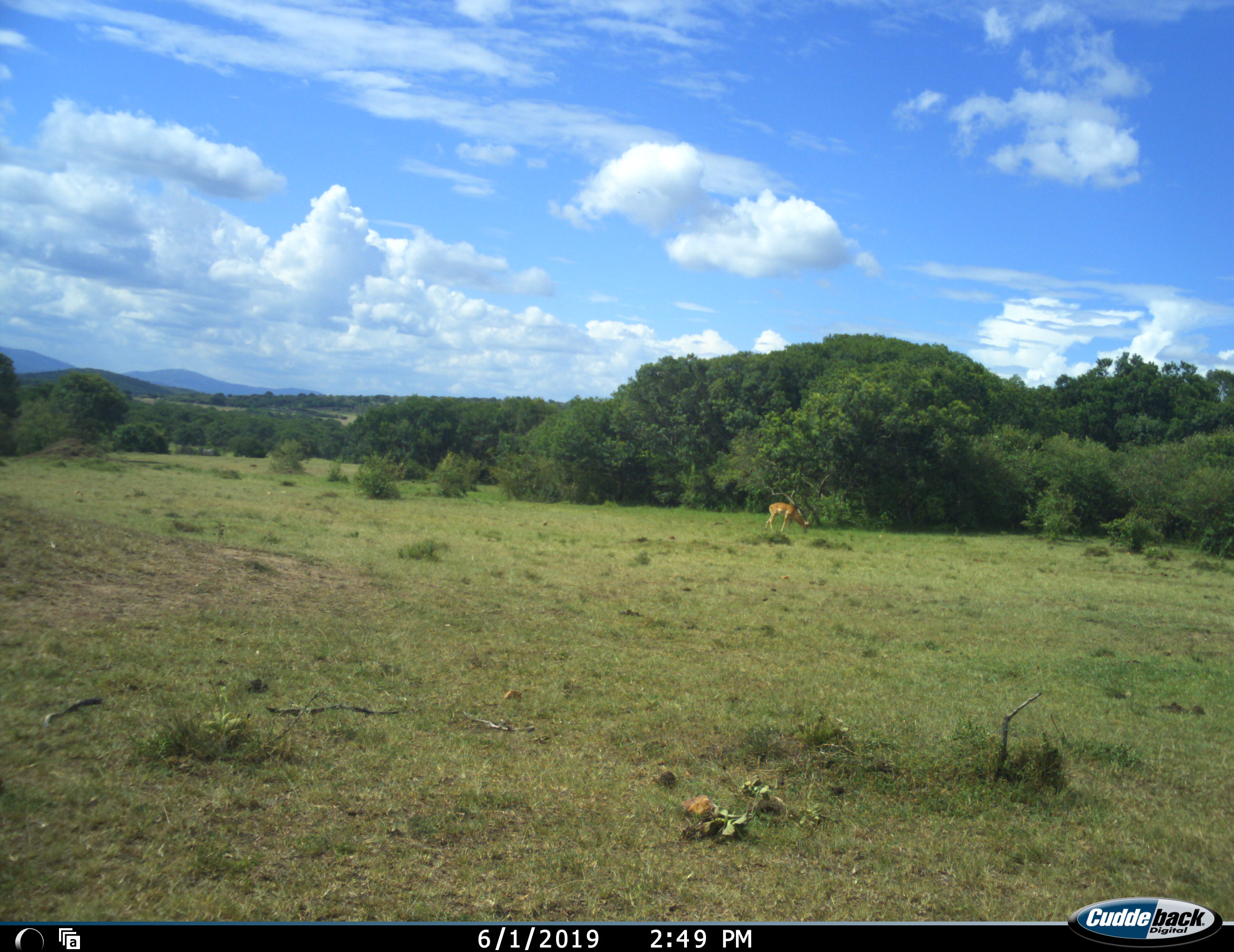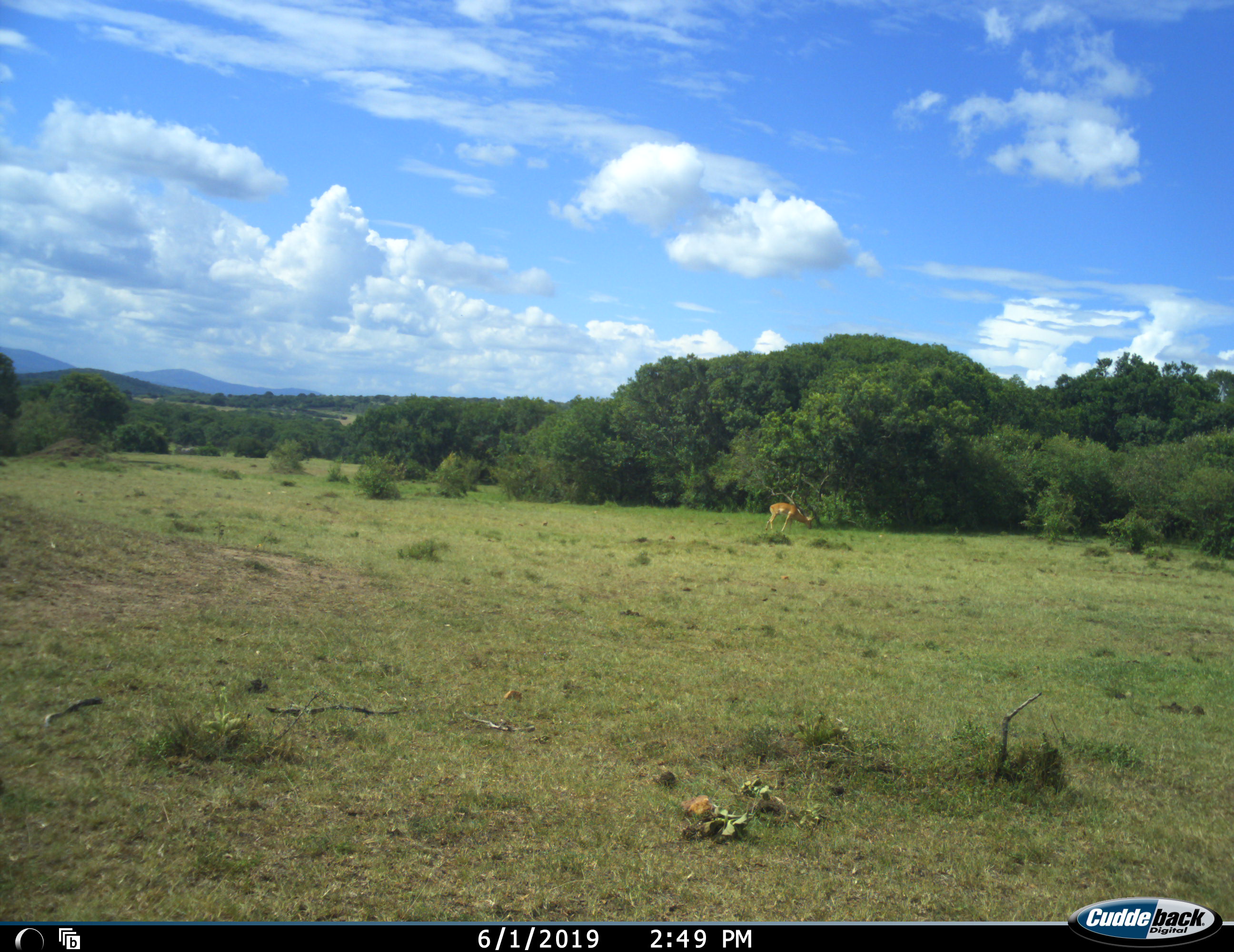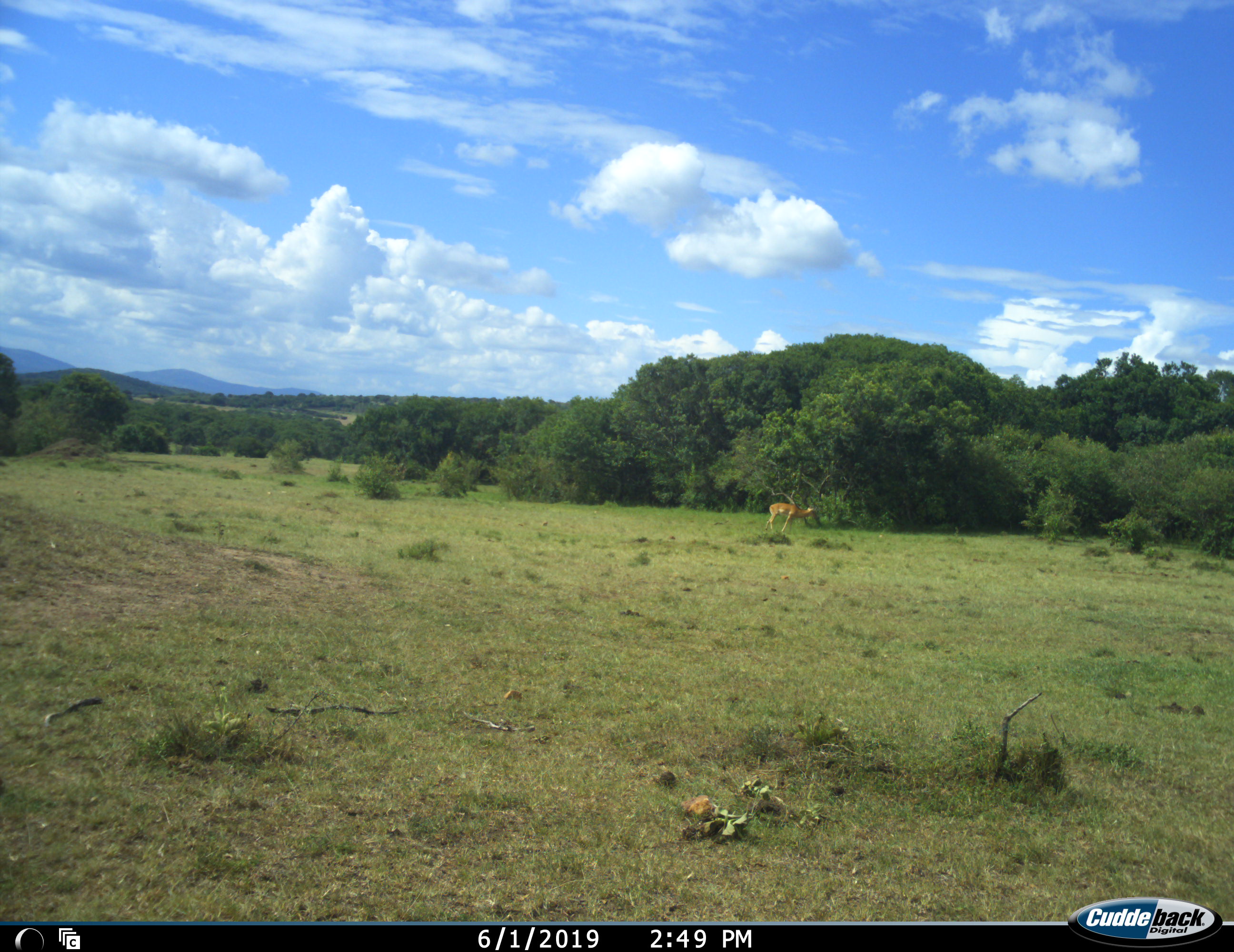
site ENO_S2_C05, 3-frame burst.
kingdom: Animalia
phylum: Chordata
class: Mammalia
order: Artiodactyla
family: Bovidae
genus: Aepyceros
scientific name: Aepyceros melampus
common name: impala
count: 1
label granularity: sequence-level